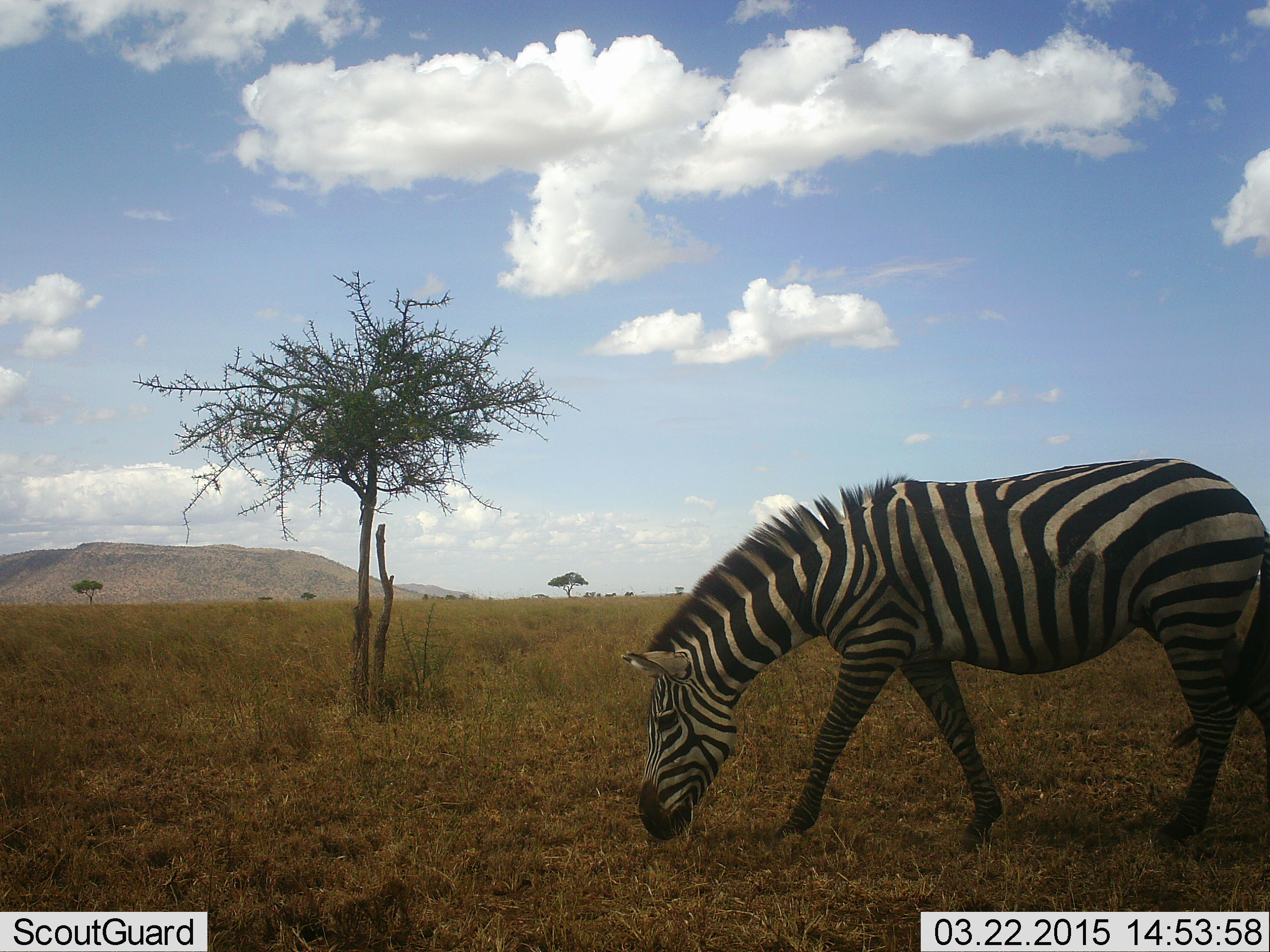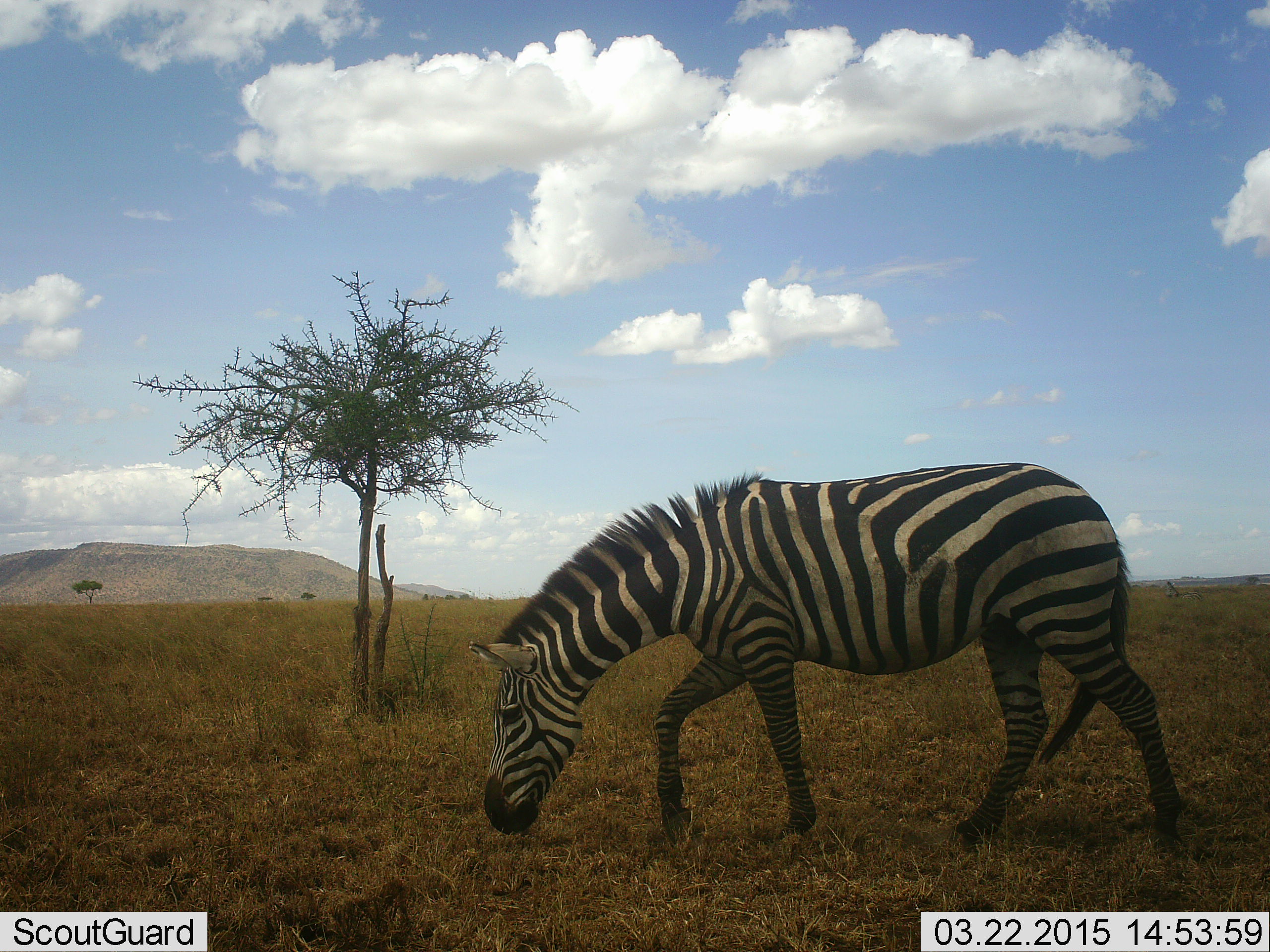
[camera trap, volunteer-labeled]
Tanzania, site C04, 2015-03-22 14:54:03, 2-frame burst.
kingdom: Animalia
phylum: Chordata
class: Mammalia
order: Perissodactyla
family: Equidae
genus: Equus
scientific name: Equus quagga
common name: plains zebra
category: zebra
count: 1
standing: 10%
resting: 0%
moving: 70%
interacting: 0%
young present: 0%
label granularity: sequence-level